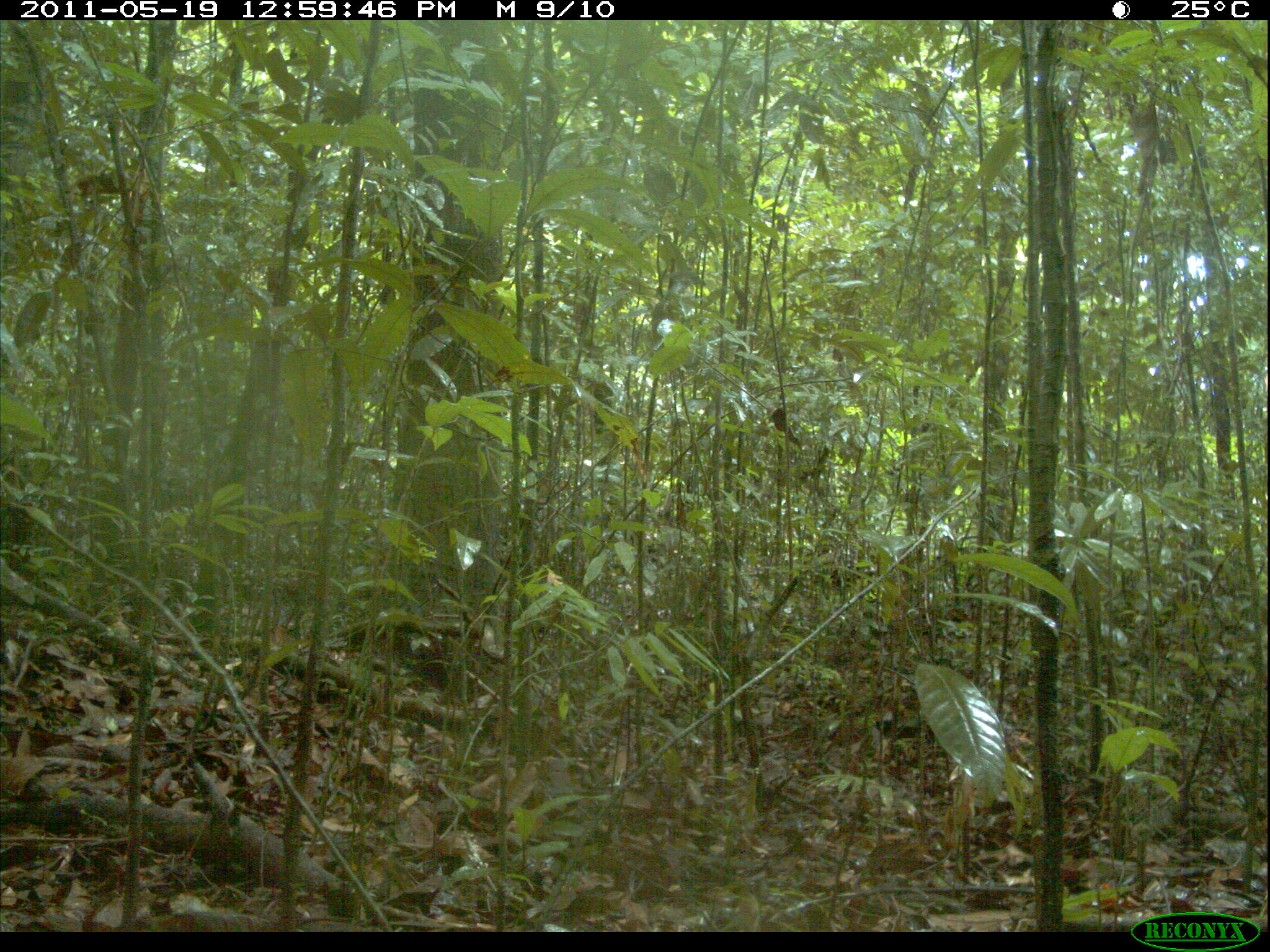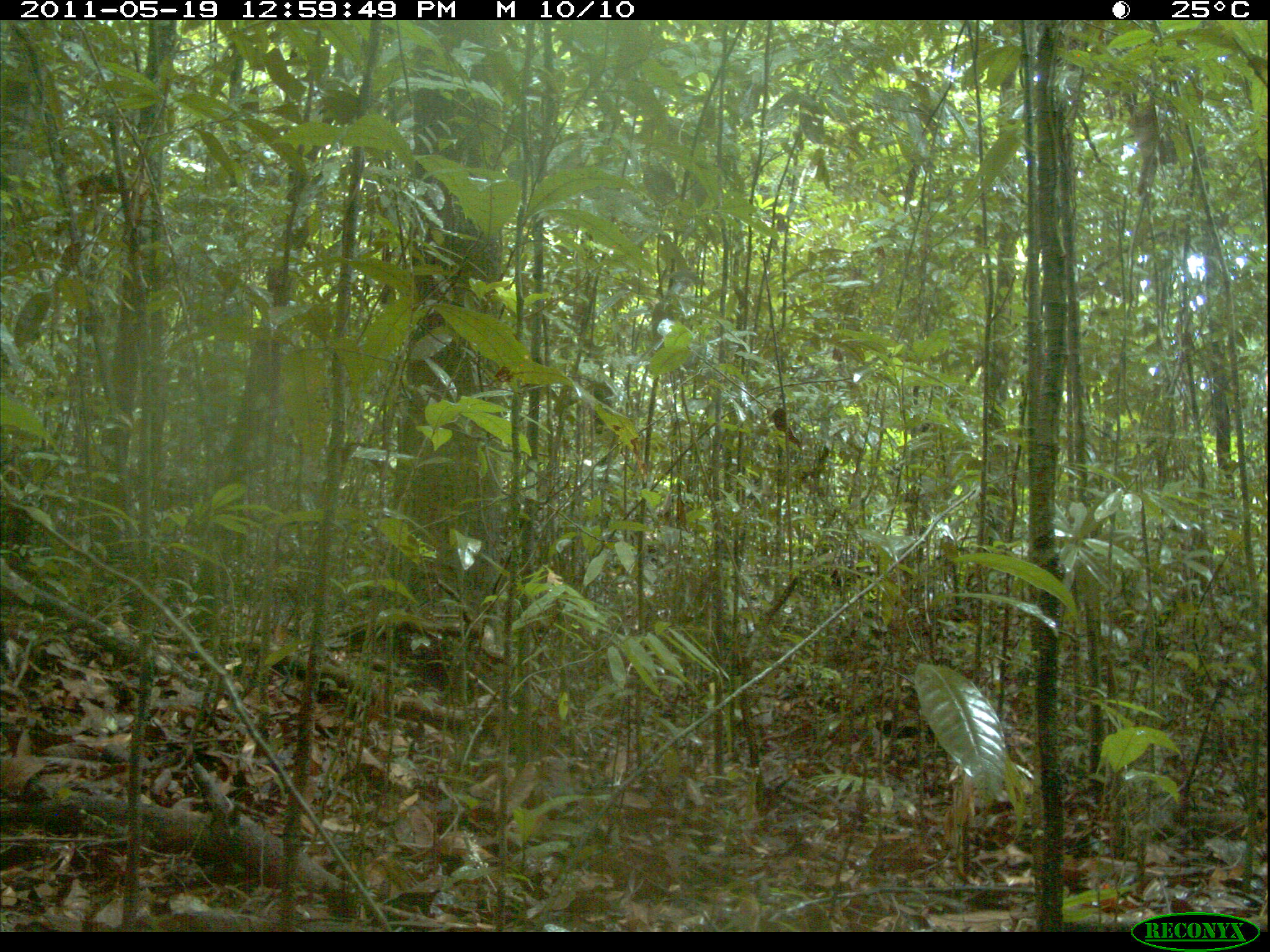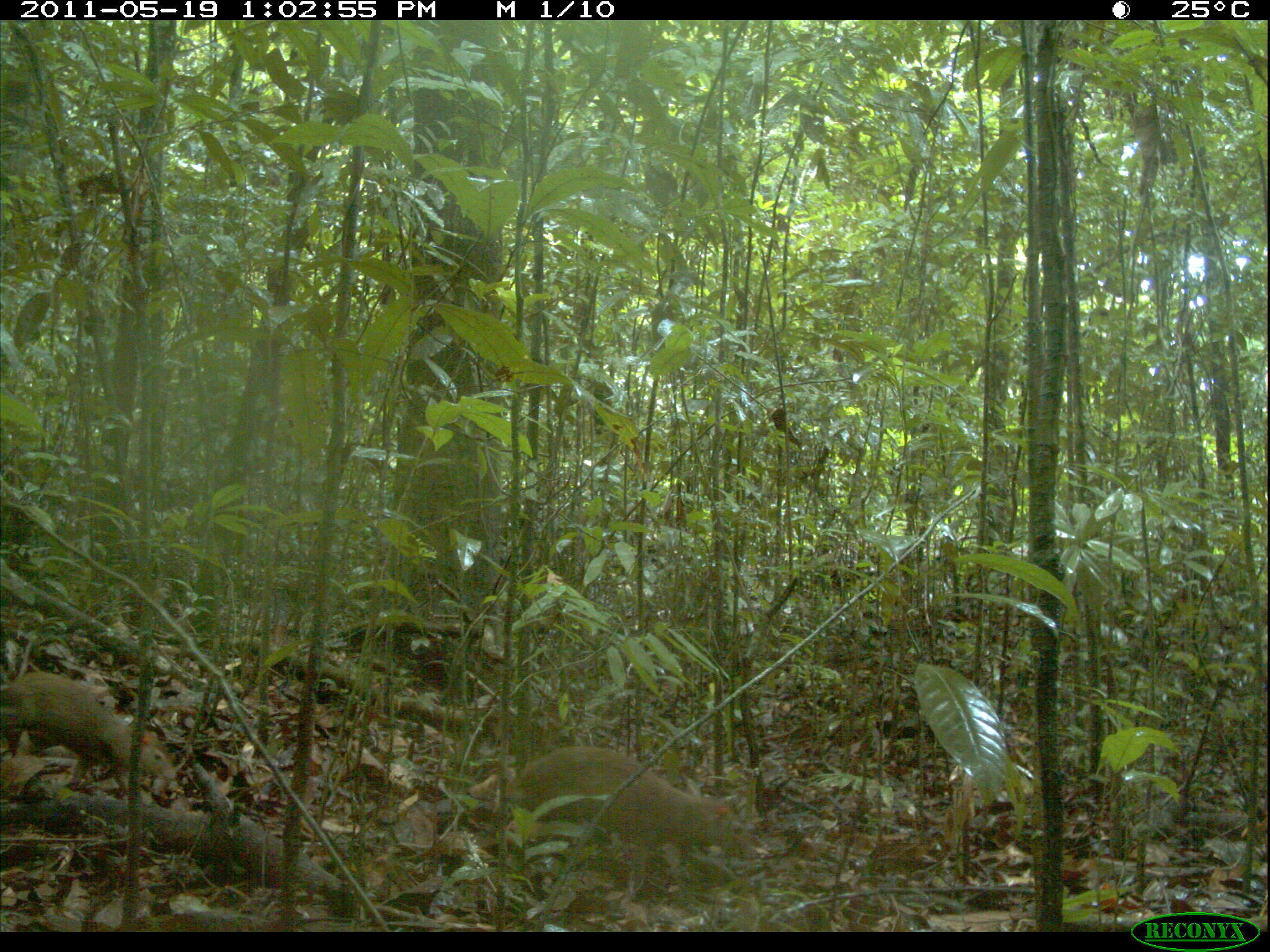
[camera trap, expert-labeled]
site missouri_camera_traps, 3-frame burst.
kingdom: Animalia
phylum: Chordata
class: Mammalia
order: Rodentia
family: Dasyproctidae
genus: Dasyprocta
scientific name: Dasyprocta coibae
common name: coiban agouti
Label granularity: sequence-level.